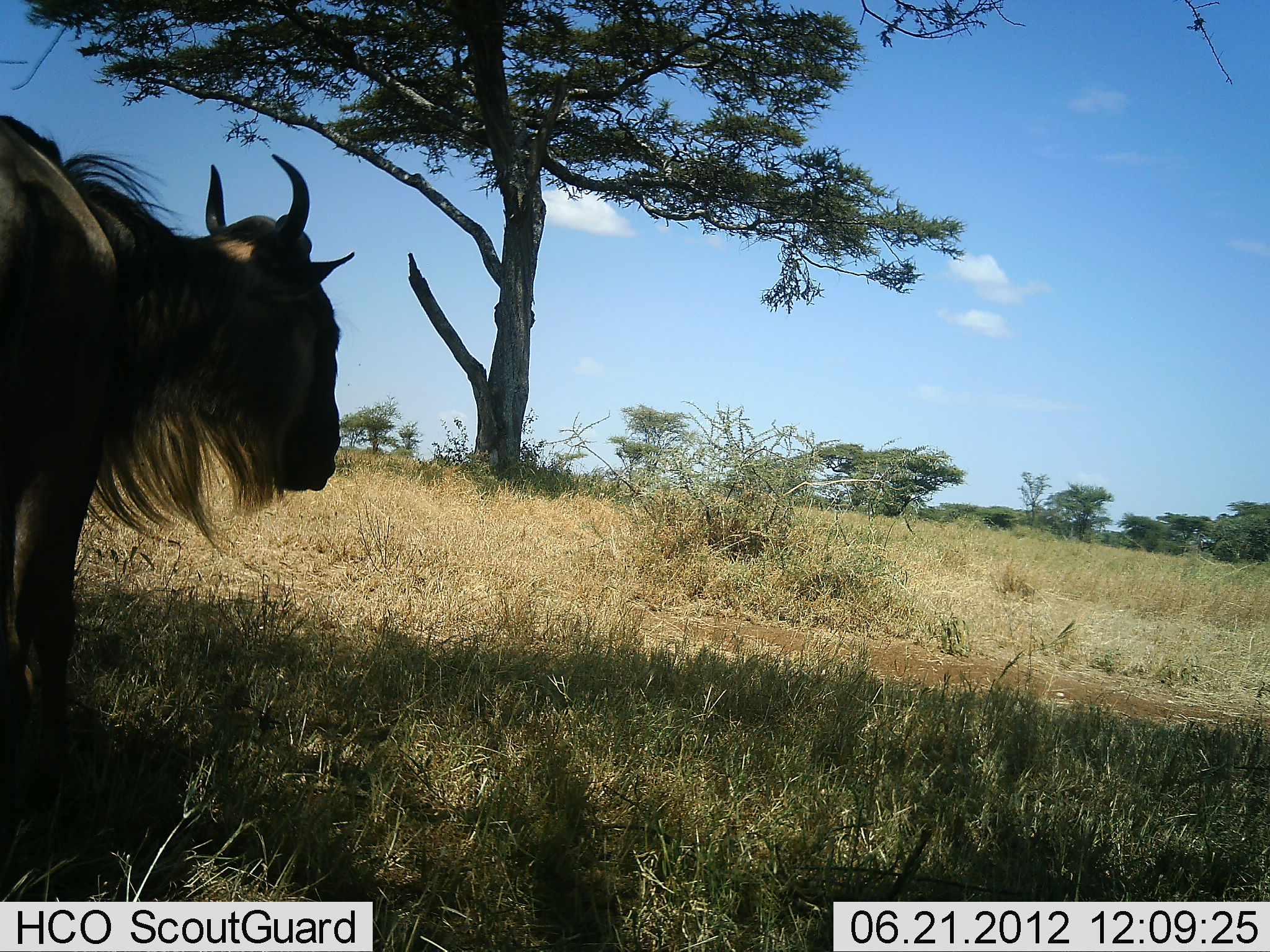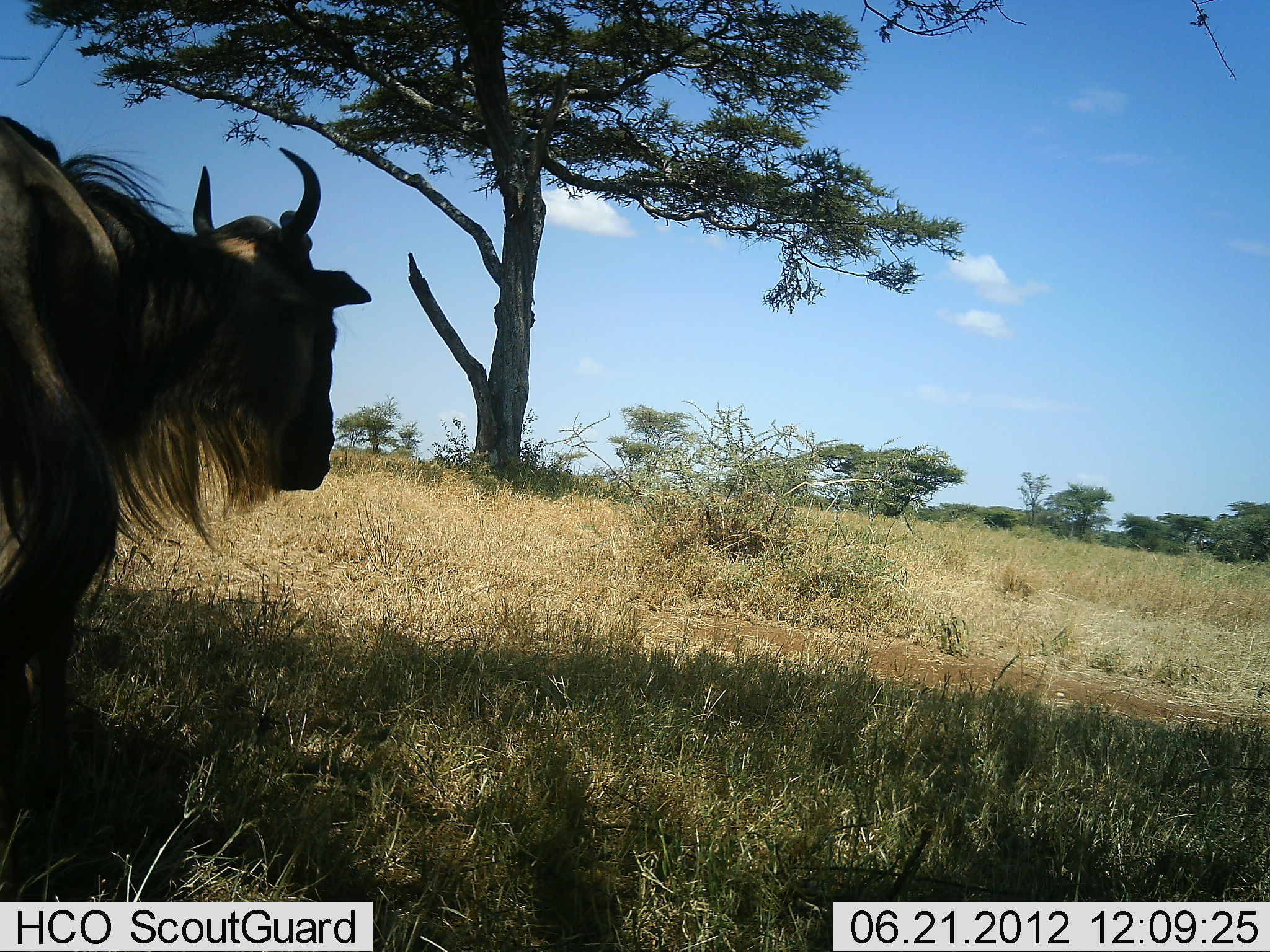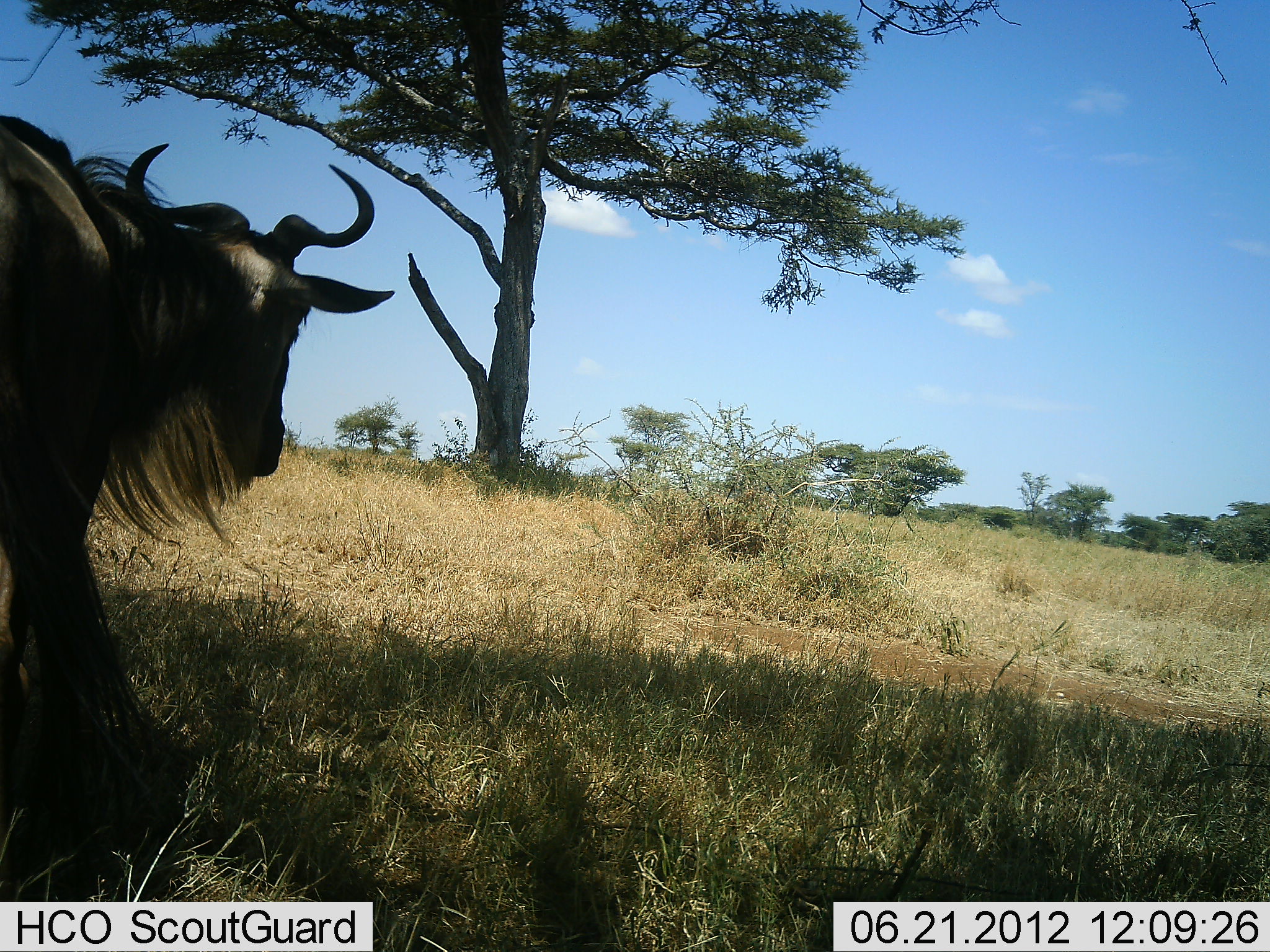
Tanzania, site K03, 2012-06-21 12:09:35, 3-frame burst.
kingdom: Animalia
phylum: Chordata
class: Mammalia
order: Artiodactyla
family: Bovidae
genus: Connochaetes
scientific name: Connochaetes taurinus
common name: blue wildebeest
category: wildebeest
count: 1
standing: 90%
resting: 0%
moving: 10%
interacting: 0%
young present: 0%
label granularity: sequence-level